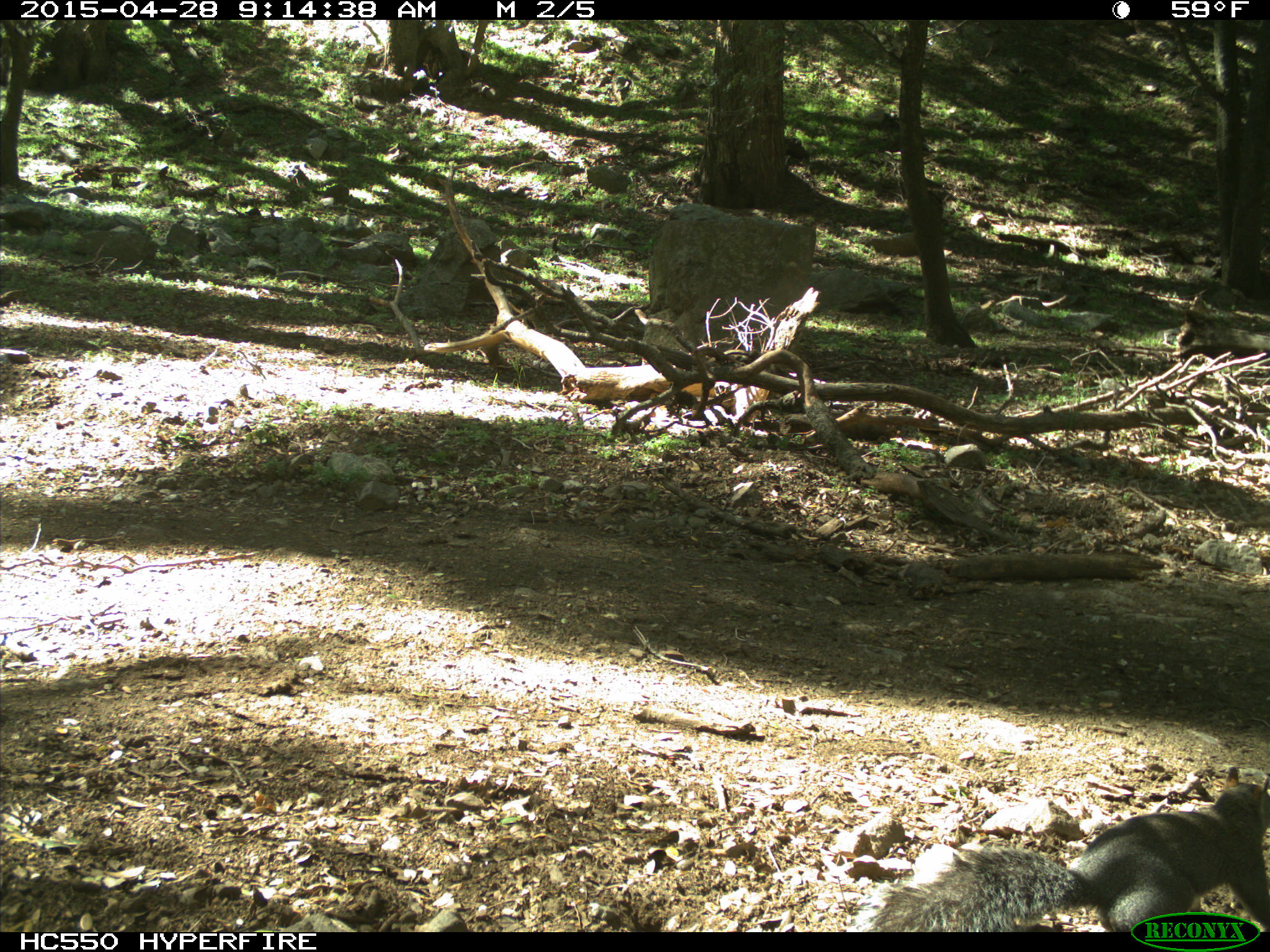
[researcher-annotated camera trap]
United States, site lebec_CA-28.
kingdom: Animalia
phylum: Chordata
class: Mammalia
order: Rodentia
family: Sciuridae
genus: Sciurus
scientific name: Sciurus carolinensis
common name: eastern gray squirrel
Sciurus carolinensis (eastern gray squirrel).